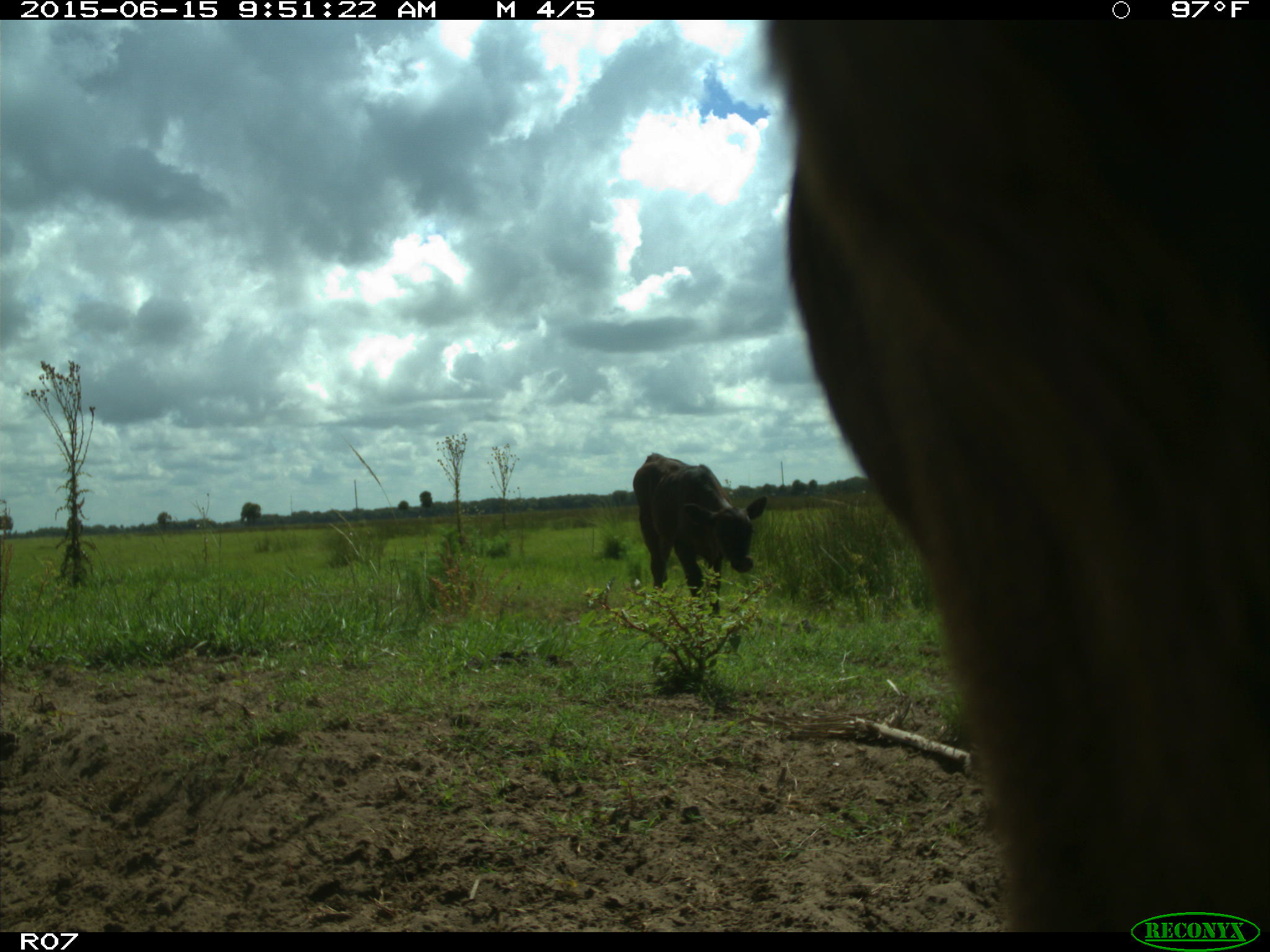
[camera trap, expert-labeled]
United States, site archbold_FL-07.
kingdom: Animalia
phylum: Chordata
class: Mammalia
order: Artiodactyla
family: Bovidae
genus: Bos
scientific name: Bos taurus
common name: domestic cow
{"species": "Bos taurus (domestic cow)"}